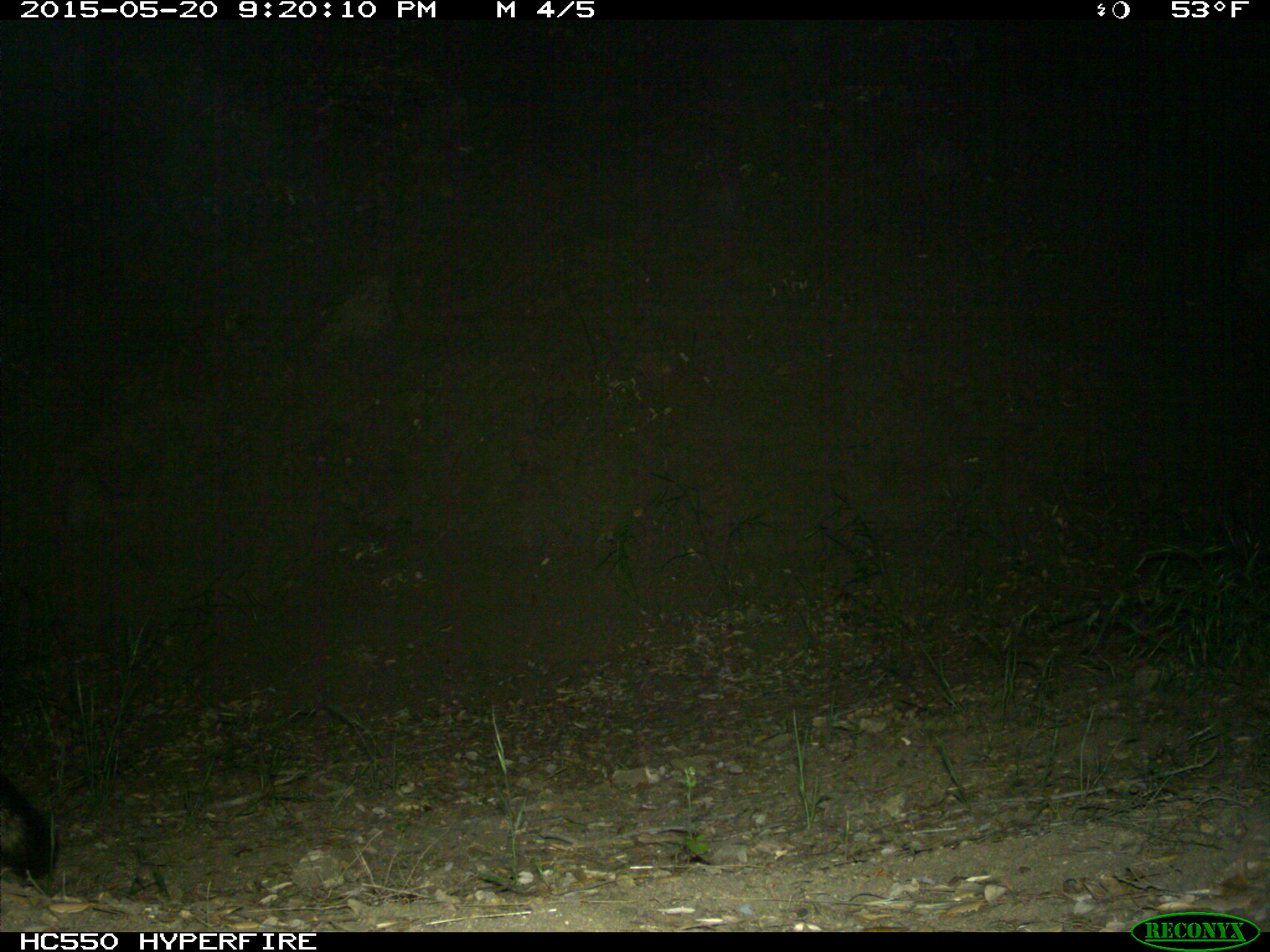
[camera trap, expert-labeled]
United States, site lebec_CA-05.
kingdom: Animalia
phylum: Chordata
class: Mammalia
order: Carnivora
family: Canidae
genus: Urocyon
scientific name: Urocyon cinereoargenteus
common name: gray fox